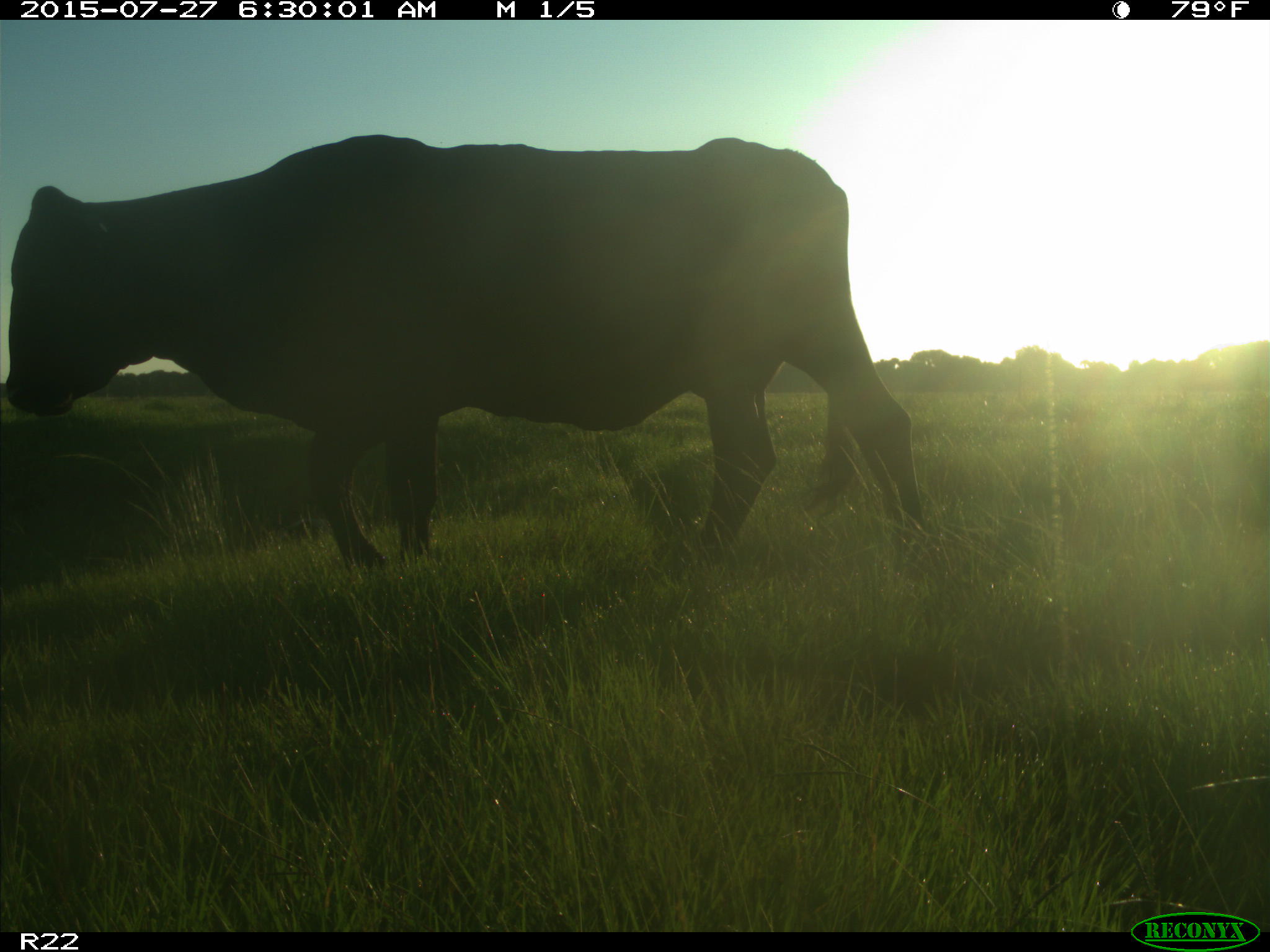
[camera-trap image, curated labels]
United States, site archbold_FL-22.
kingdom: Animalia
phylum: Chordata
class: Mammalia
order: Artiodactyla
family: Bovidae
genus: Bos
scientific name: Bos taurus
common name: domestic cow